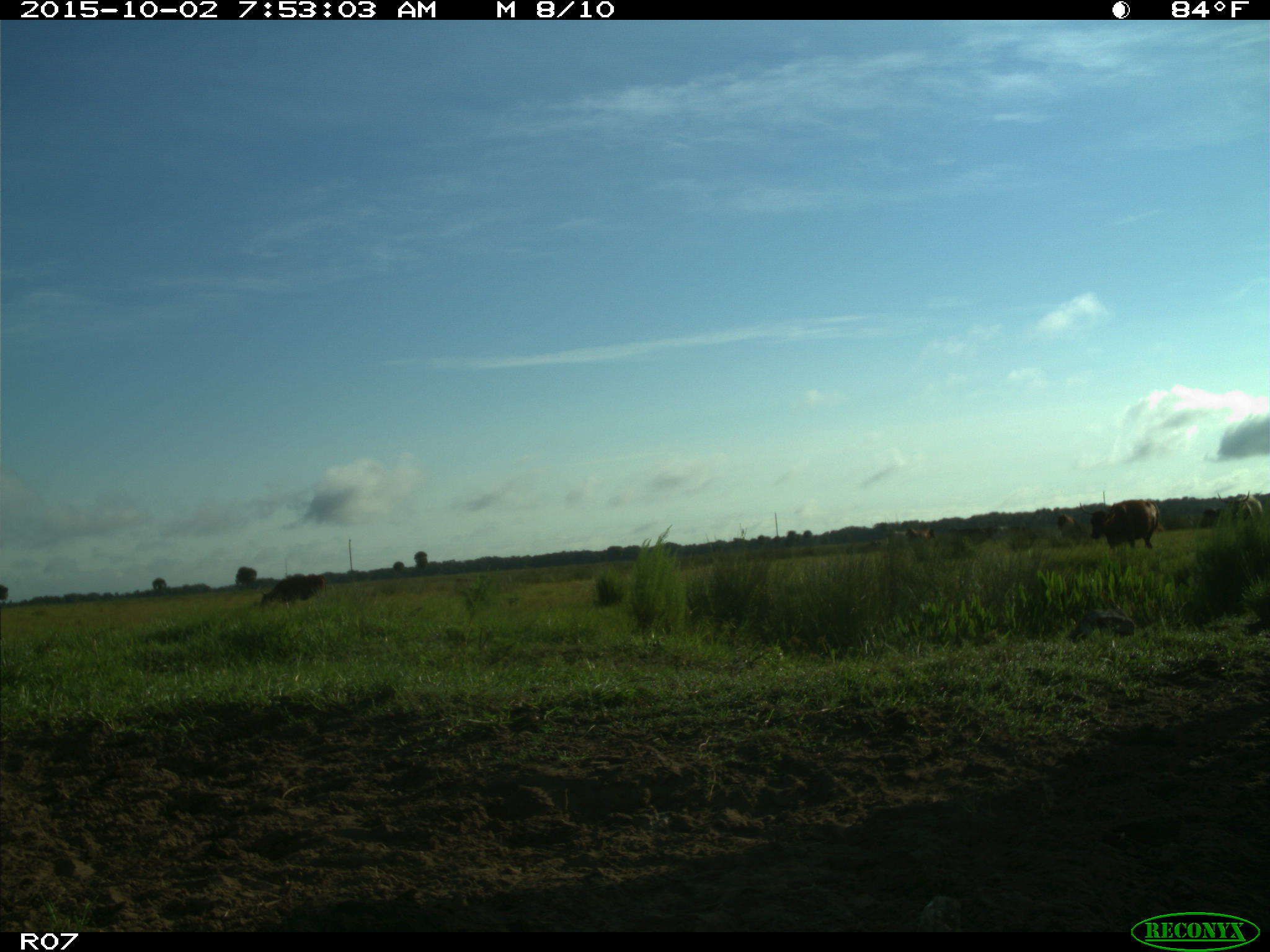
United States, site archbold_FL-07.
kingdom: Animalia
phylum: Chordata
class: Mammalia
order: Artiodactyla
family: Bovidae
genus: Bos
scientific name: Bos taurus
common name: domestic cow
Bos taurus (domestic cow).